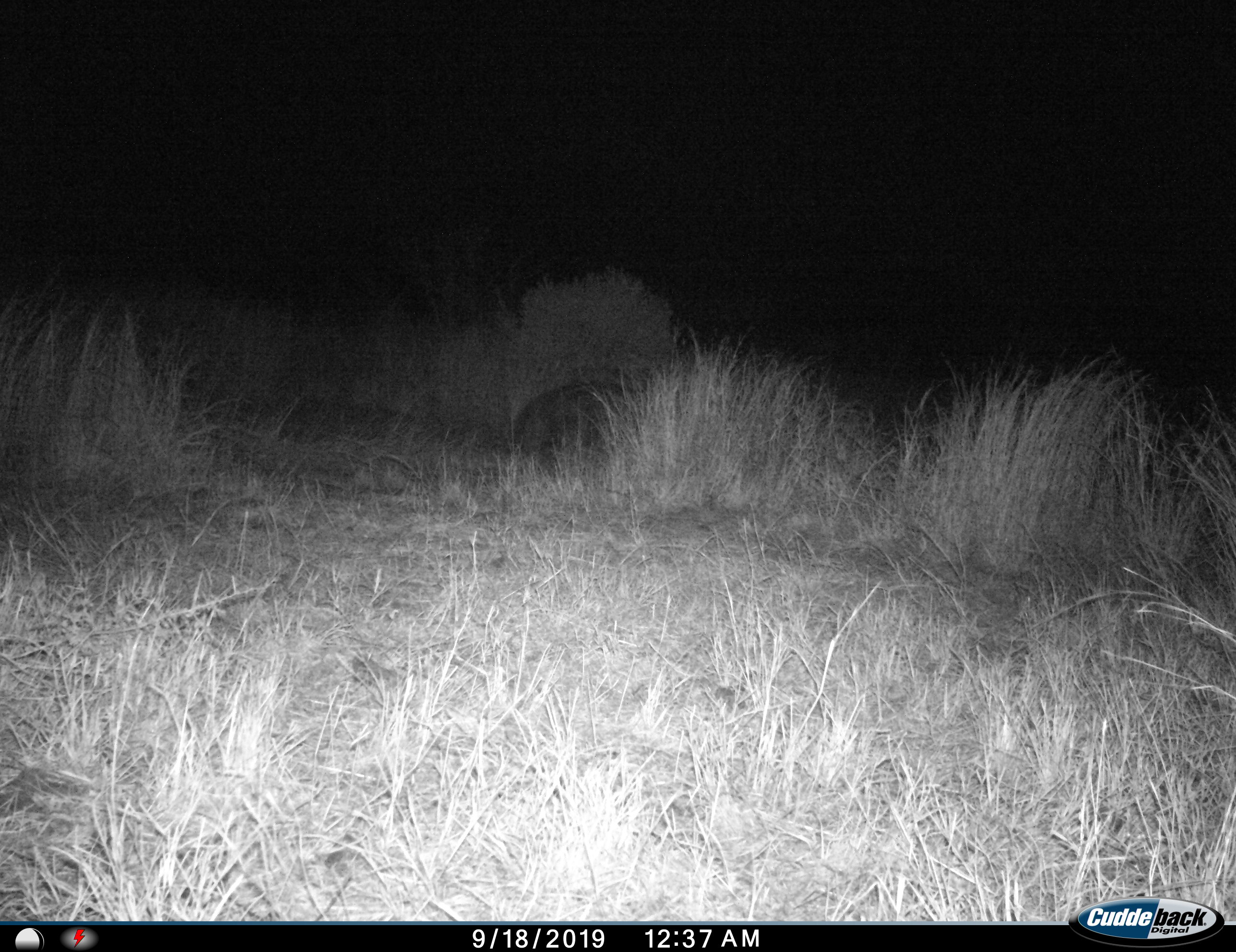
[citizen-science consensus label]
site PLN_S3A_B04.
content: unidentified animal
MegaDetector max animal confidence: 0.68